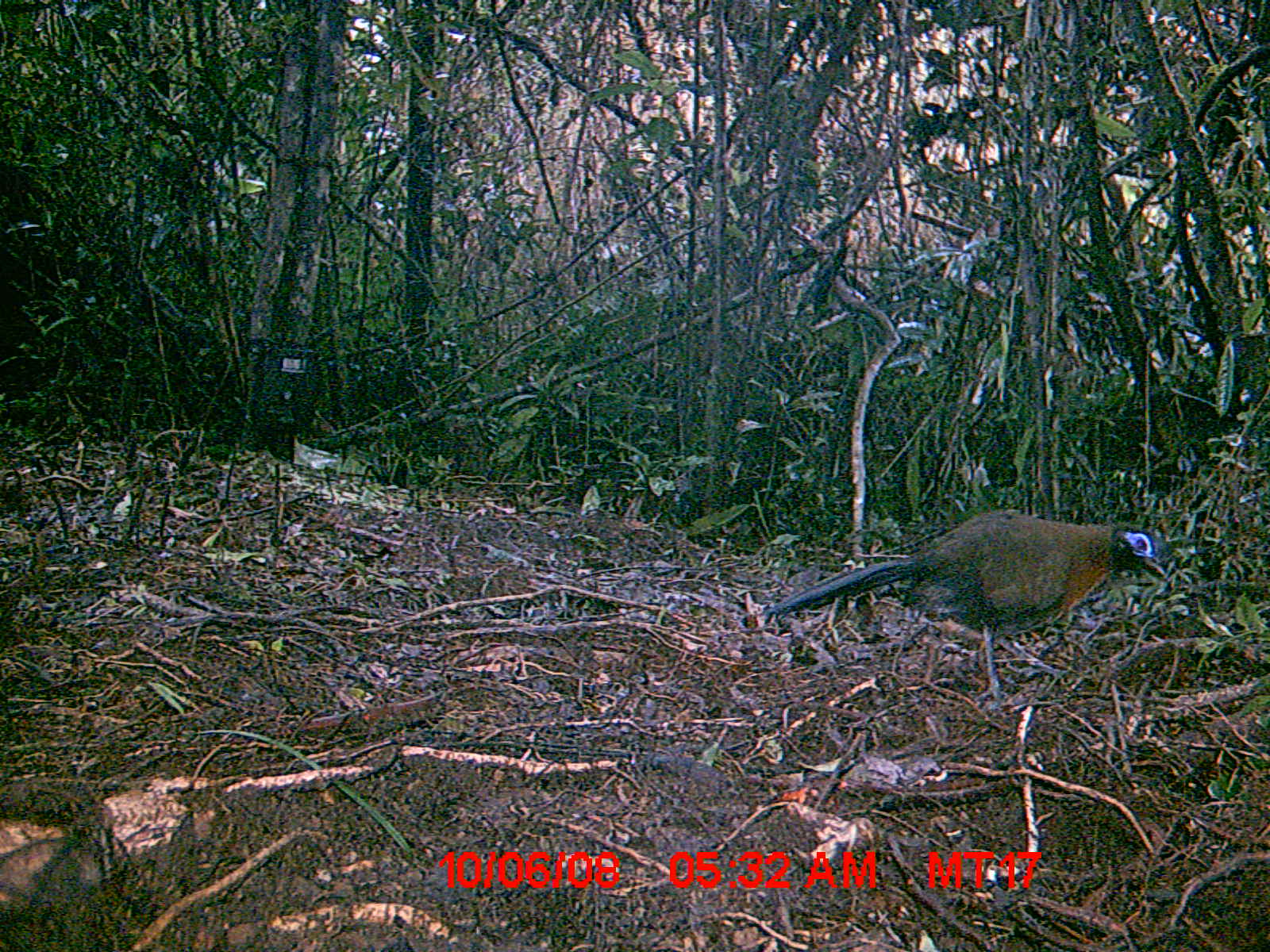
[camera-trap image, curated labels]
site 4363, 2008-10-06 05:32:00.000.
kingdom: Animalia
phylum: Chordata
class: Aves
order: Cuculiformes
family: Cuculidae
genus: Coua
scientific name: Coua serriana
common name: red-breasted coua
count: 1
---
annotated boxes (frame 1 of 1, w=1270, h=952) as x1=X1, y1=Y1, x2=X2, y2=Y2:
coua serriana: x1=758, y1=510, x2=1167, y2=701